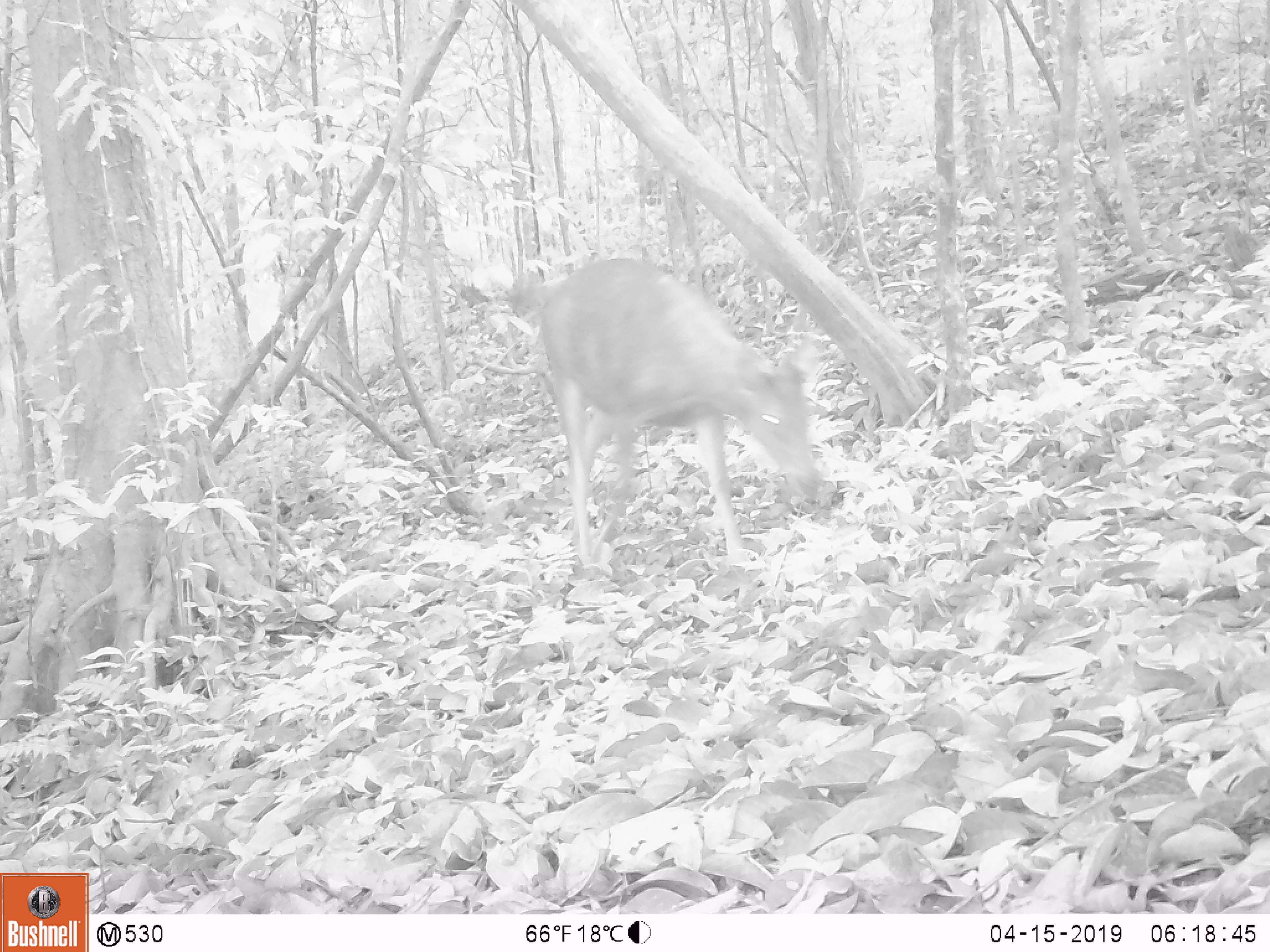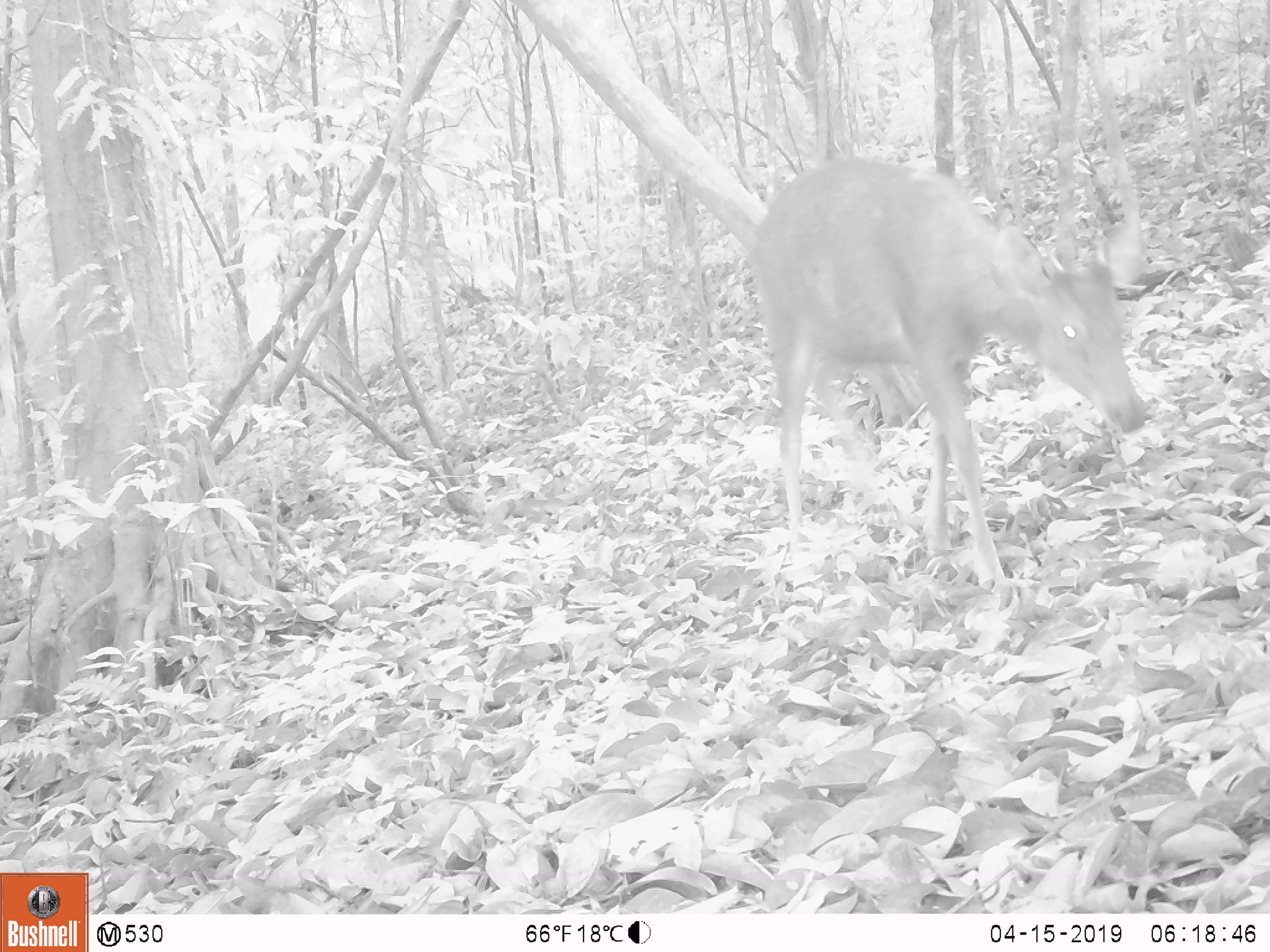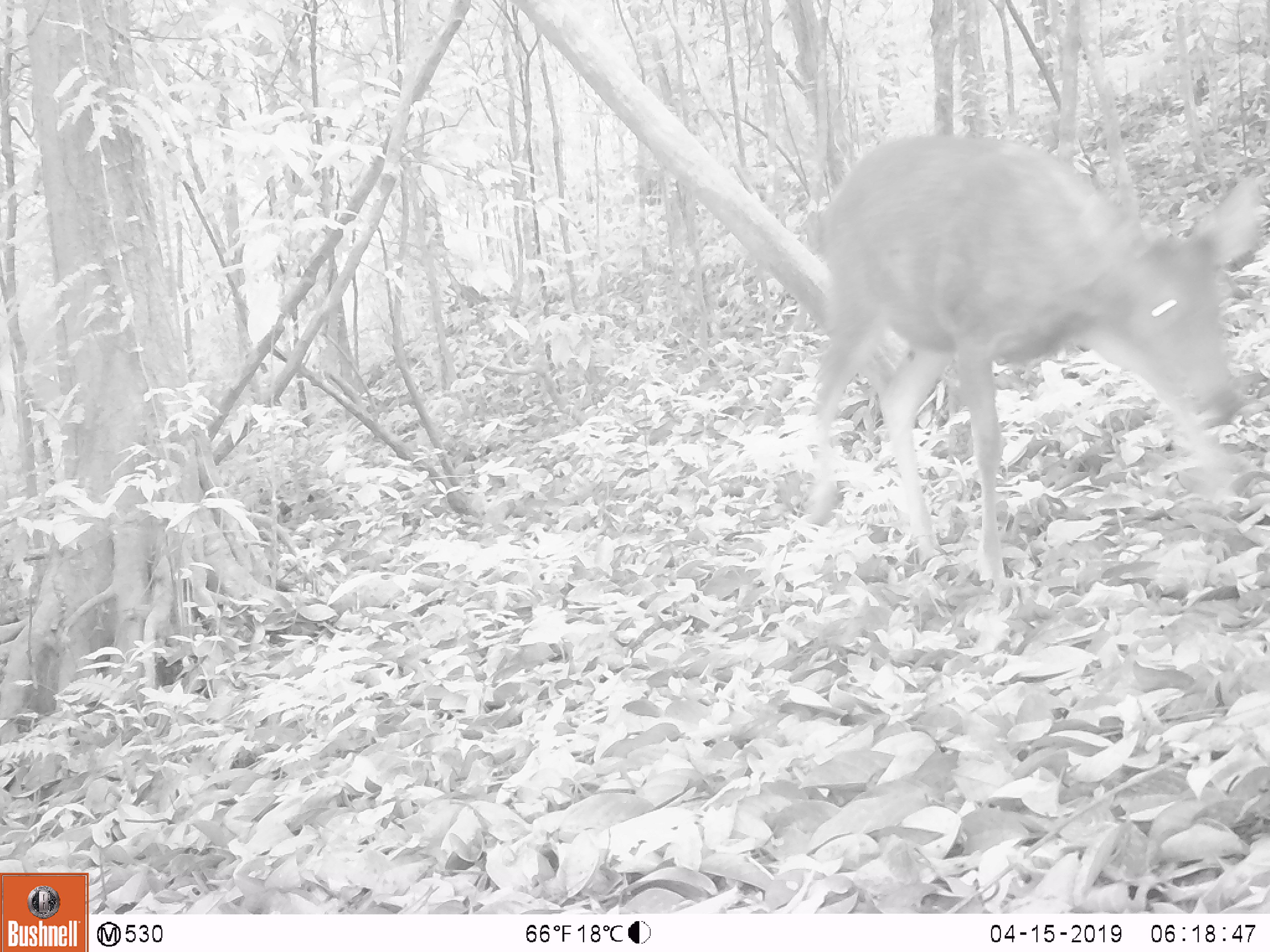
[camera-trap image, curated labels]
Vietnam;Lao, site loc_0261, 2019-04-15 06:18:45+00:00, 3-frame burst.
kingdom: Animalia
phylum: Chordata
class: Mammalia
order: Artiodactyla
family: Cervidae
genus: Rusa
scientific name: Rusa unicolor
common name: sambar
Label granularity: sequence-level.